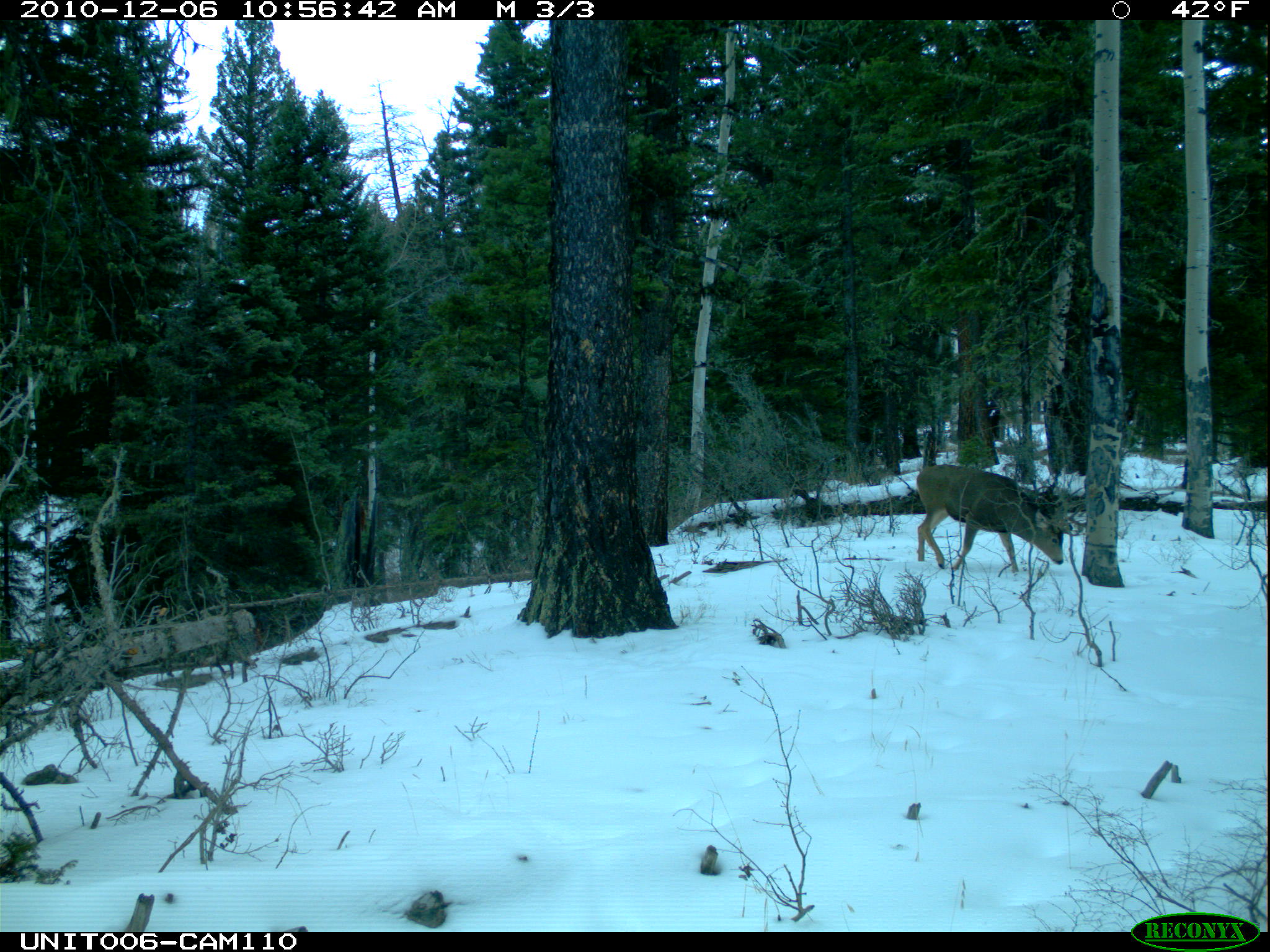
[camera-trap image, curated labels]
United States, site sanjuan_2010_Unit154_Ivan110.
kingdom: Animalia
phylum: Chordata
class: Mammalia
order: Artiodactyla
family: Cervidae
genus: Odocoileus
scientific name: Odocoileus hemionus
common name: mule deer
Odocoileus hemionus (mule deer).